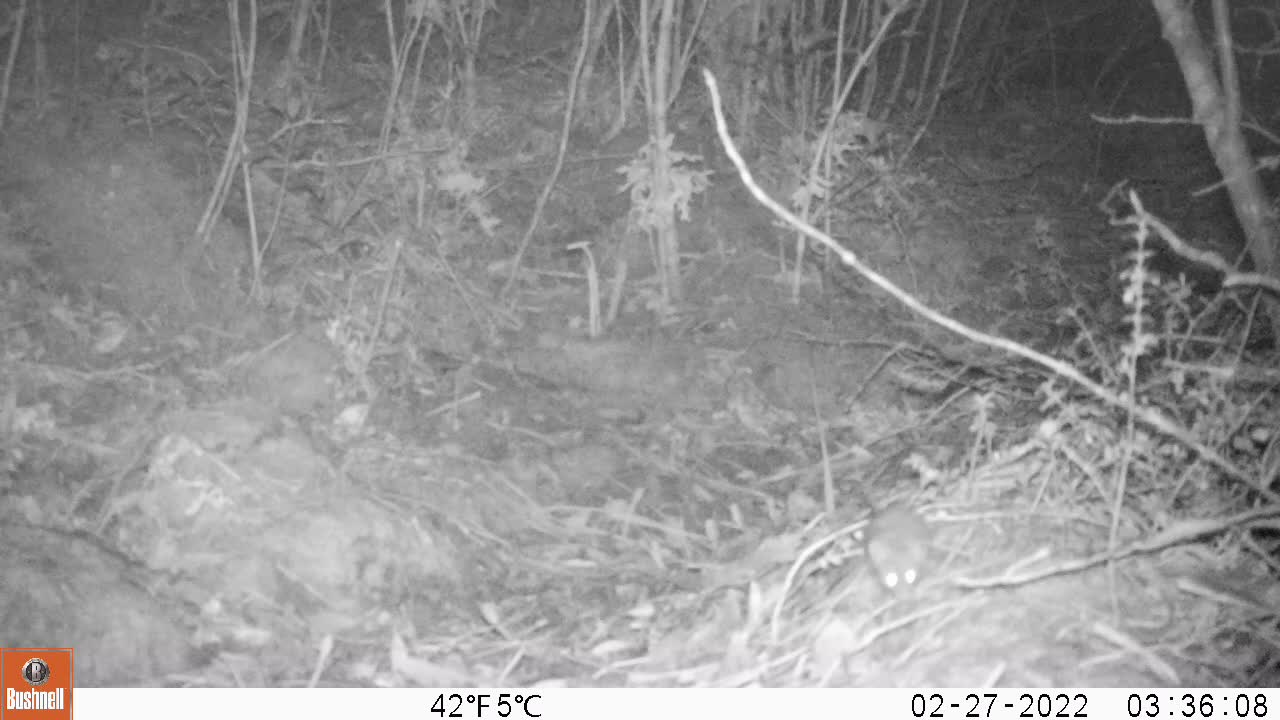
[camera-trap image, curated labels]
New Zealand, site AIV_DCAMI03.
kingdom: Animalia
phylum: Chordata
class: Mammalia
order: Rodentia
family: Muridae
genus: Mus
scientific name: Mus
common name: mouse